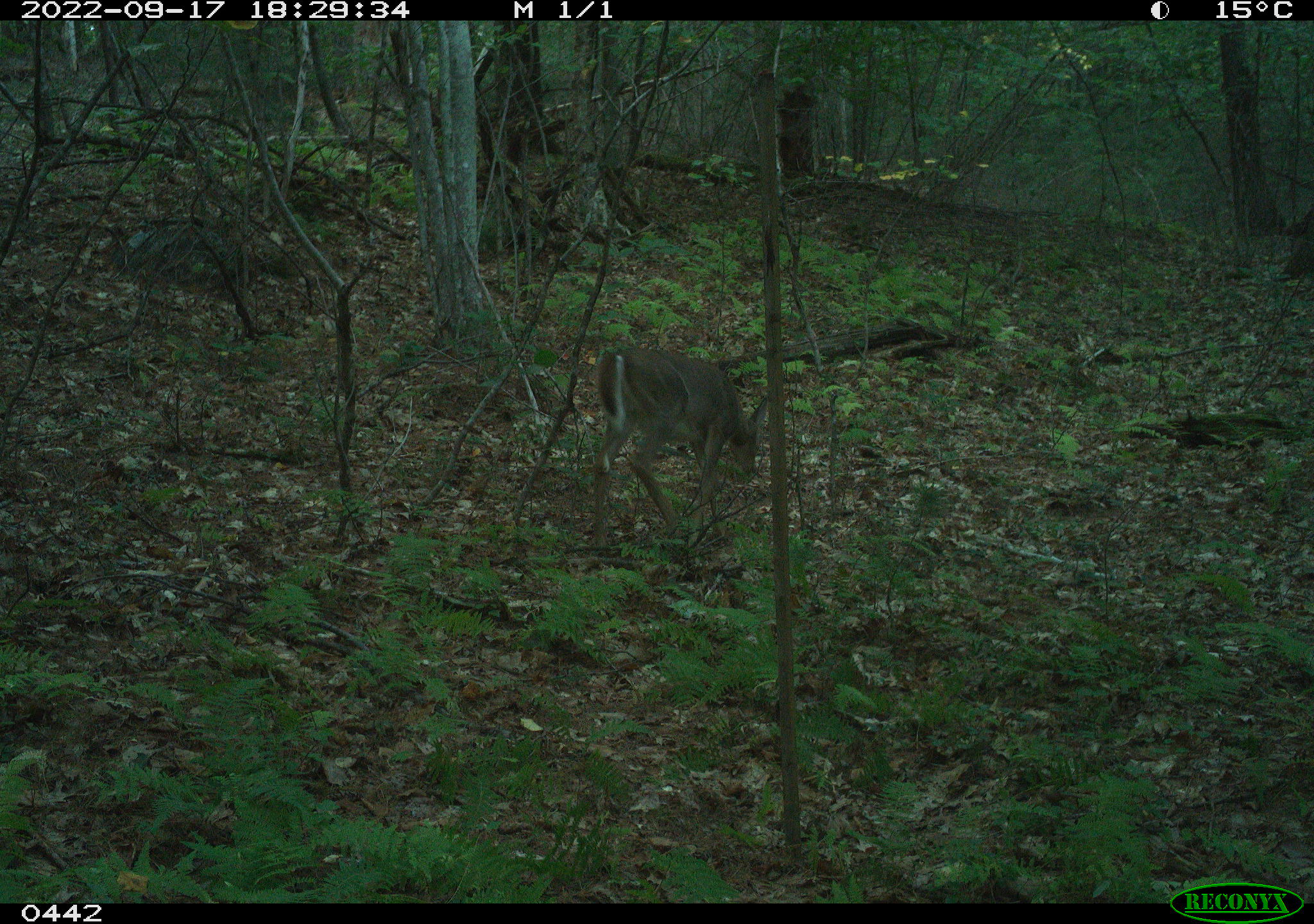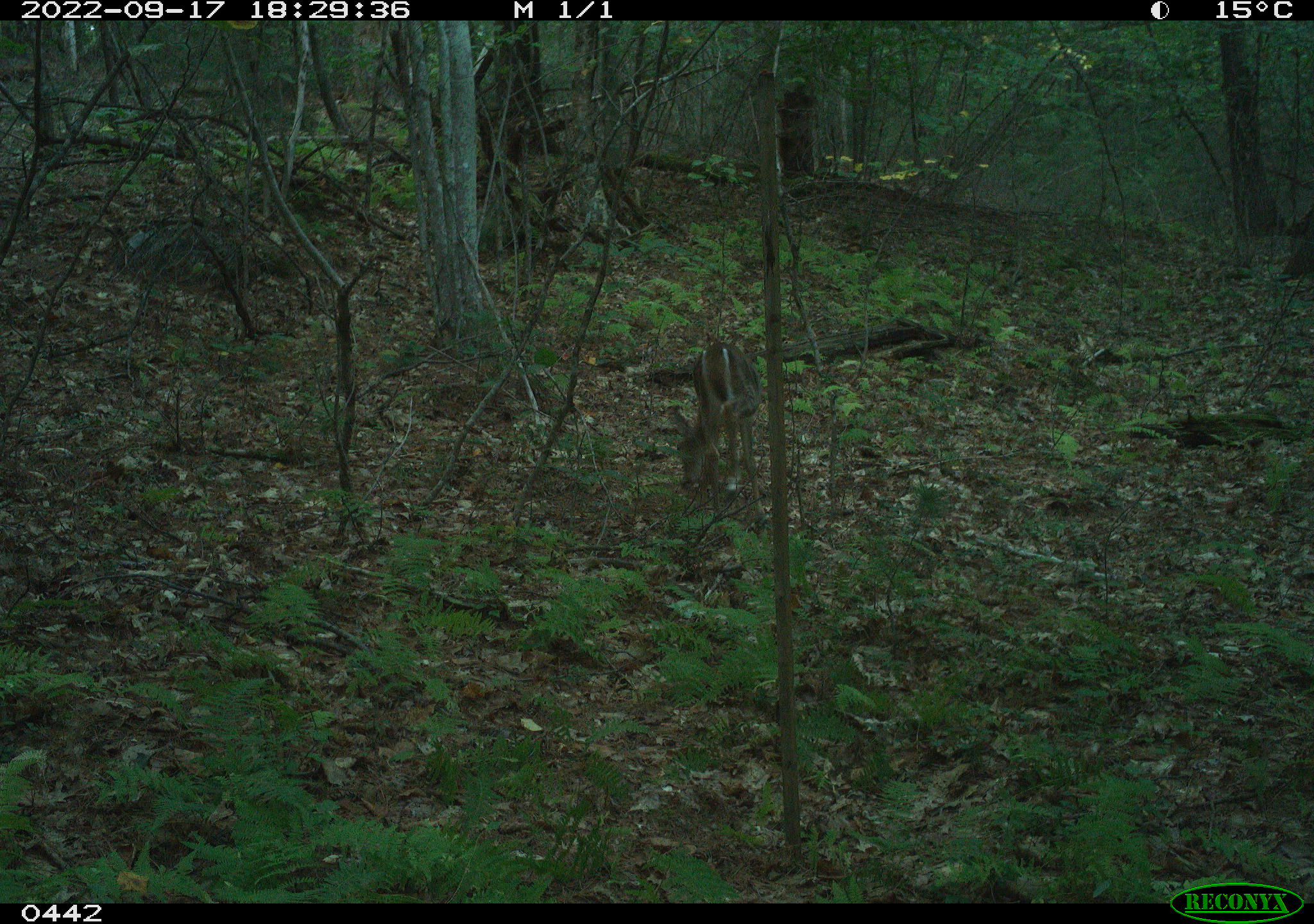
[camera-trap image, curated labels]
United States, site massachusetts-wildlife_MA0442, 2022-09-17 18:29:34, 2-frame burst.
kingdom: Animalia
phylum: Chordata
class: Mammalia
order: Artiodactyla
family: Cervidae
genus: Odocoileus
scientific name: Odocoileus virginianus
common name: white-tailed deer